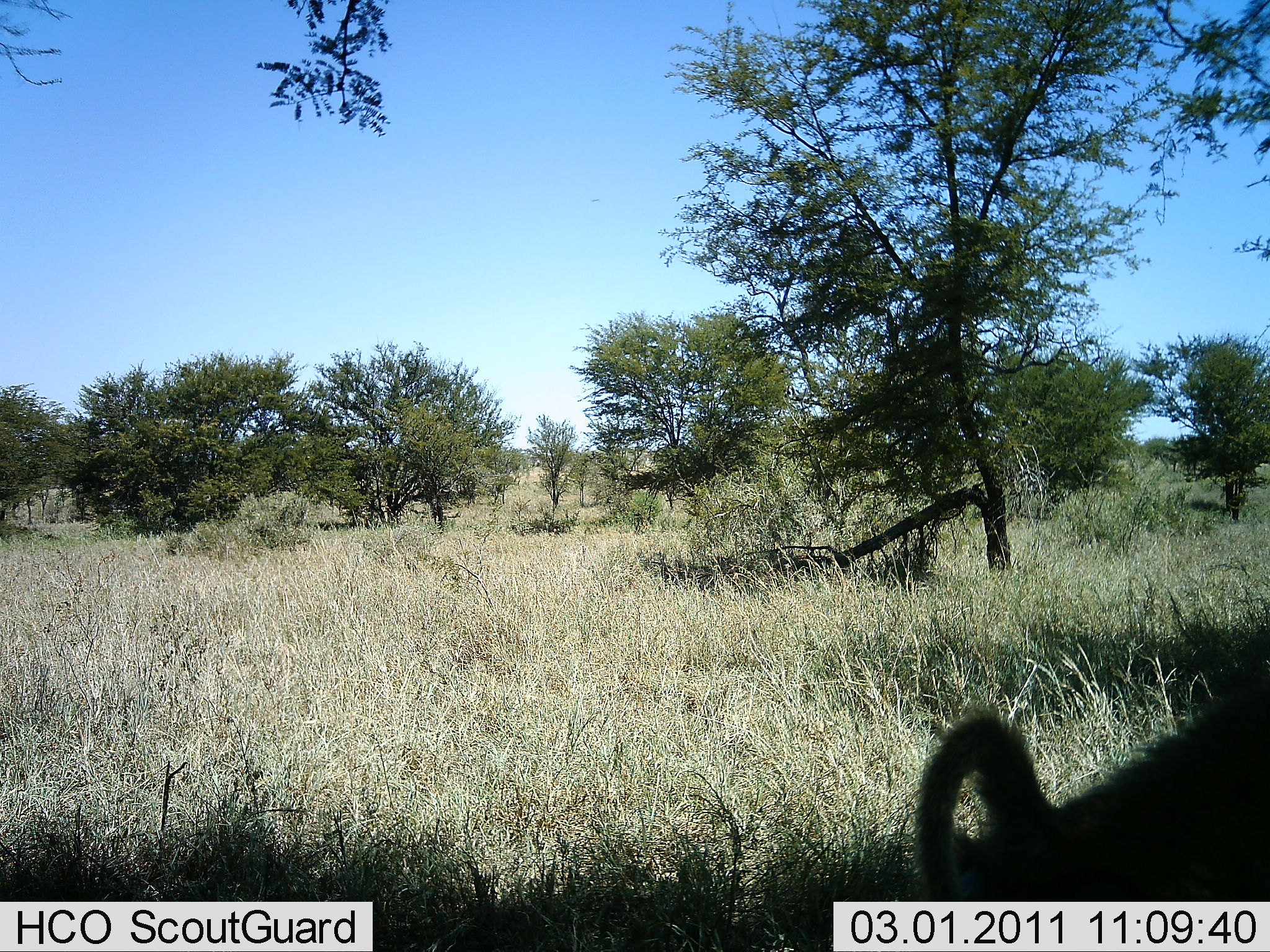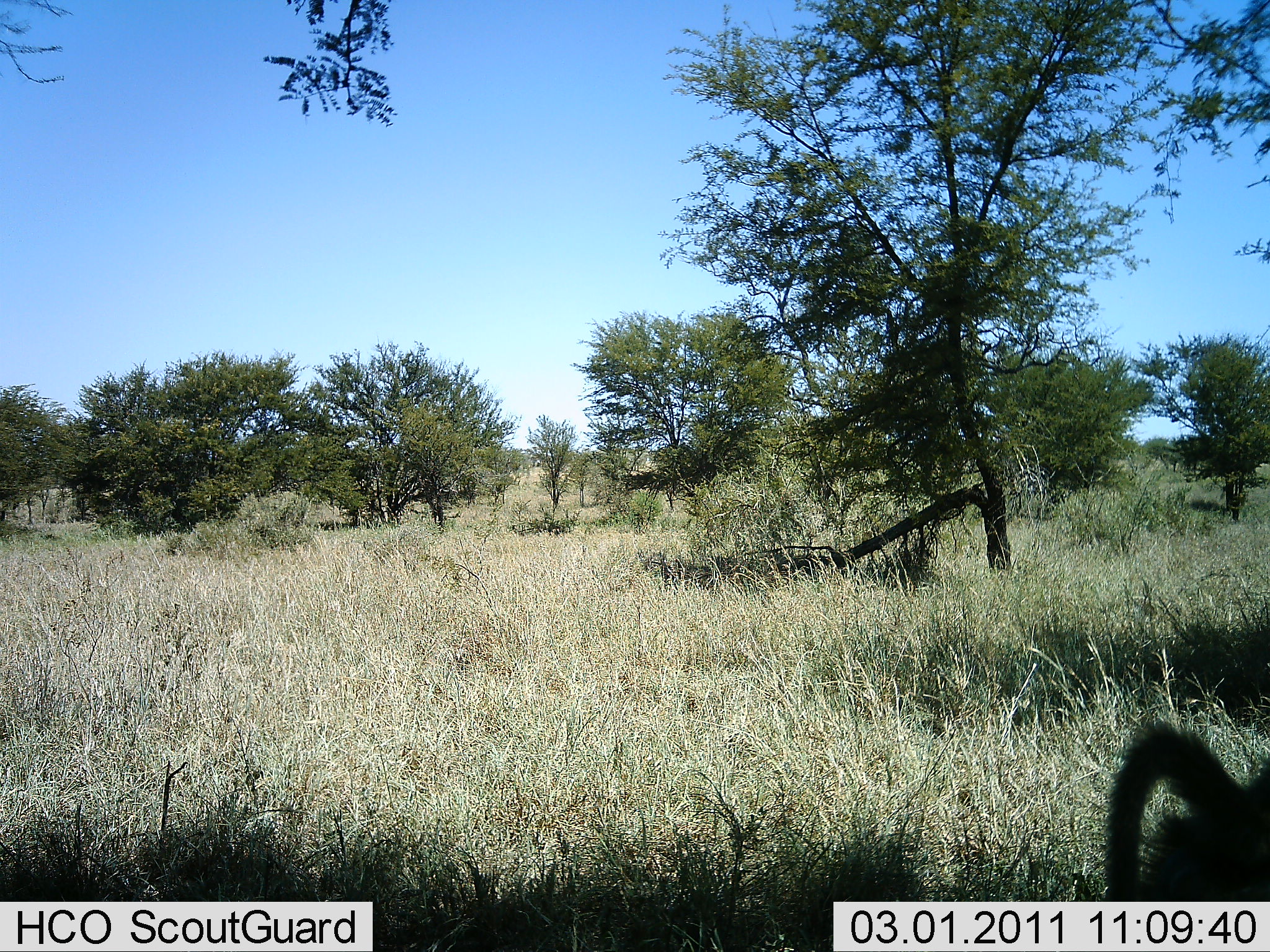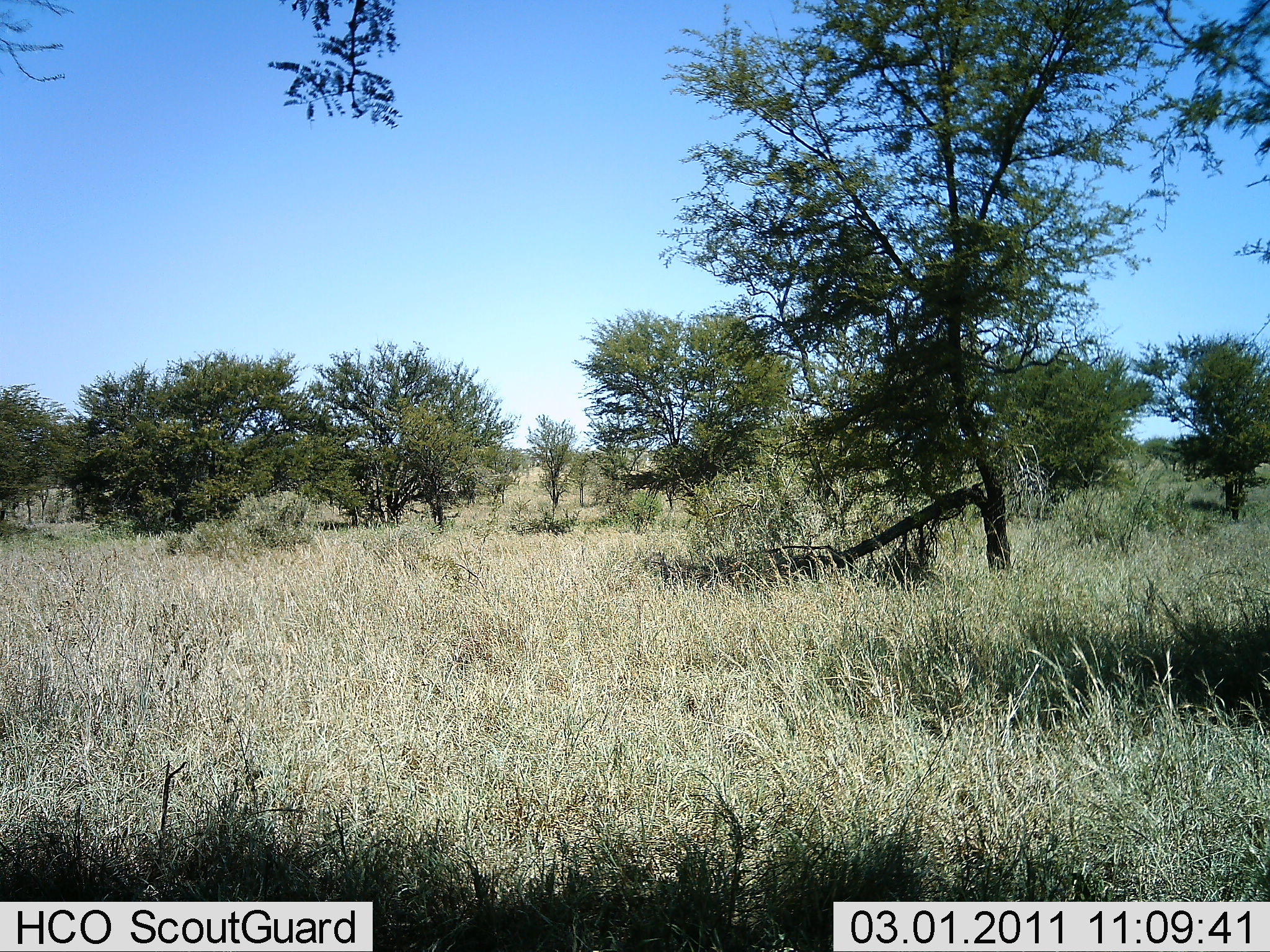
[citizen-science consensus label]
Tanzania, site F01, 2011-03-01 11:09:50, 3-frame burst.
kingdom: Animalia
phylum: Chordata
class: Mammalia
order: Primates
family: Cercopithecidae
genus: Papio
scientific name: Papio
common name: baboon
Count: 1.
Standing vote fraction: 0%.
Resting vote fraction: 0%.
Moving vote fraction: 100%.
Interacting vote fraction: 0%.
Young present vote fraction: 0%.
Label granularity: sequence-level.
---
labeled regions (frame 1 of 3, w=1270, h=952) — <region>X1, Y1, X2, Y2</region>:
animal: <region>909, 643, 1270, 952</region>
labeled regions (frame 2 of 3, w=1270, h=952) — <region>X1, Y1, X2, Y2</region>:
animal: <region>1098, 715, 1270, 949</region>